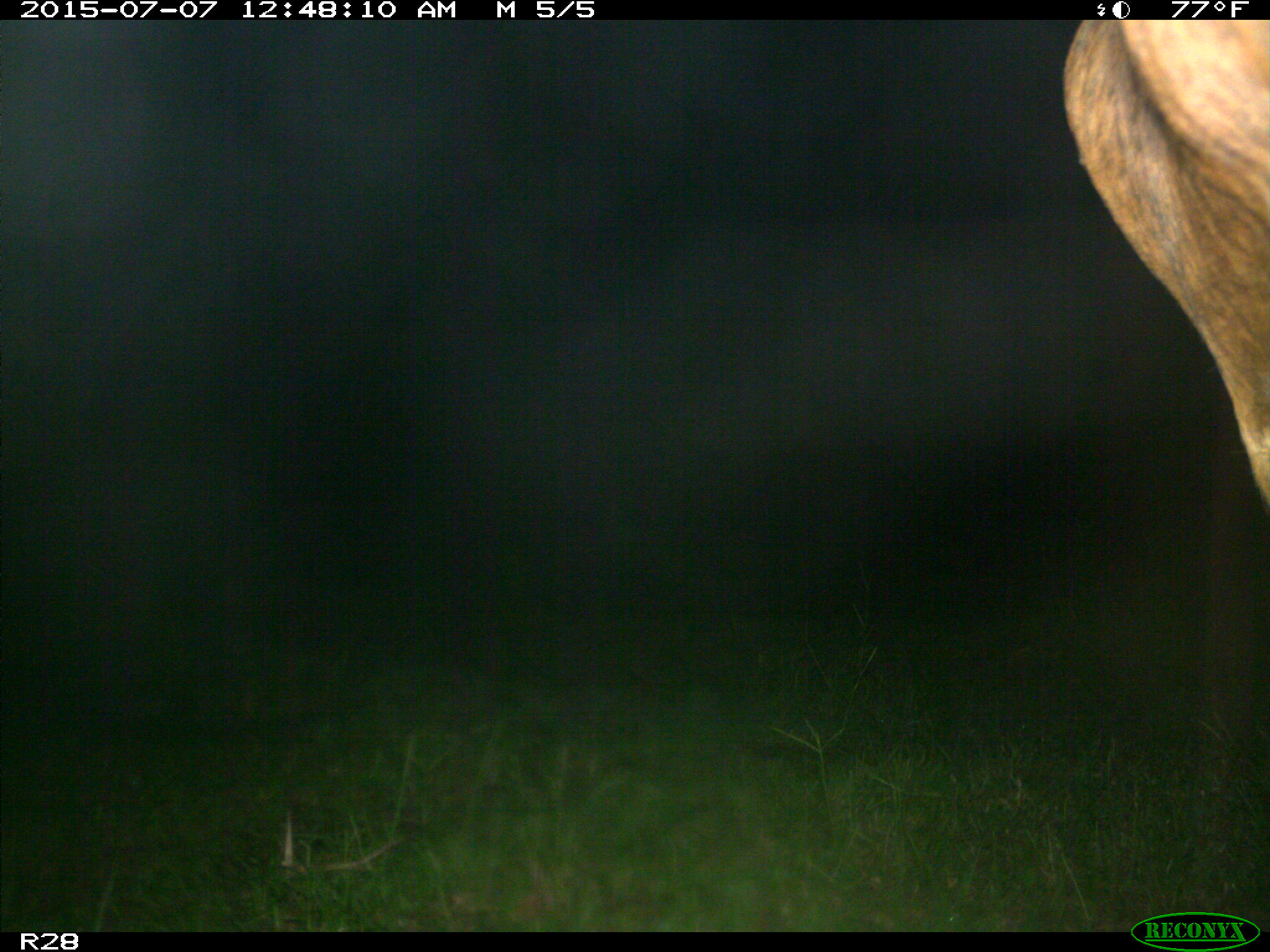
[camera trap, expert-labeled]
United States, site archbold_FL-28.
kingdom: Animalia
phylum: Chordata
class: Mammalia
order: Artiodactyla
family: Bovidae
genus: Bos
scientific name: Bos taurus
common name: domestic cow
Bos taurus (domestic cow).